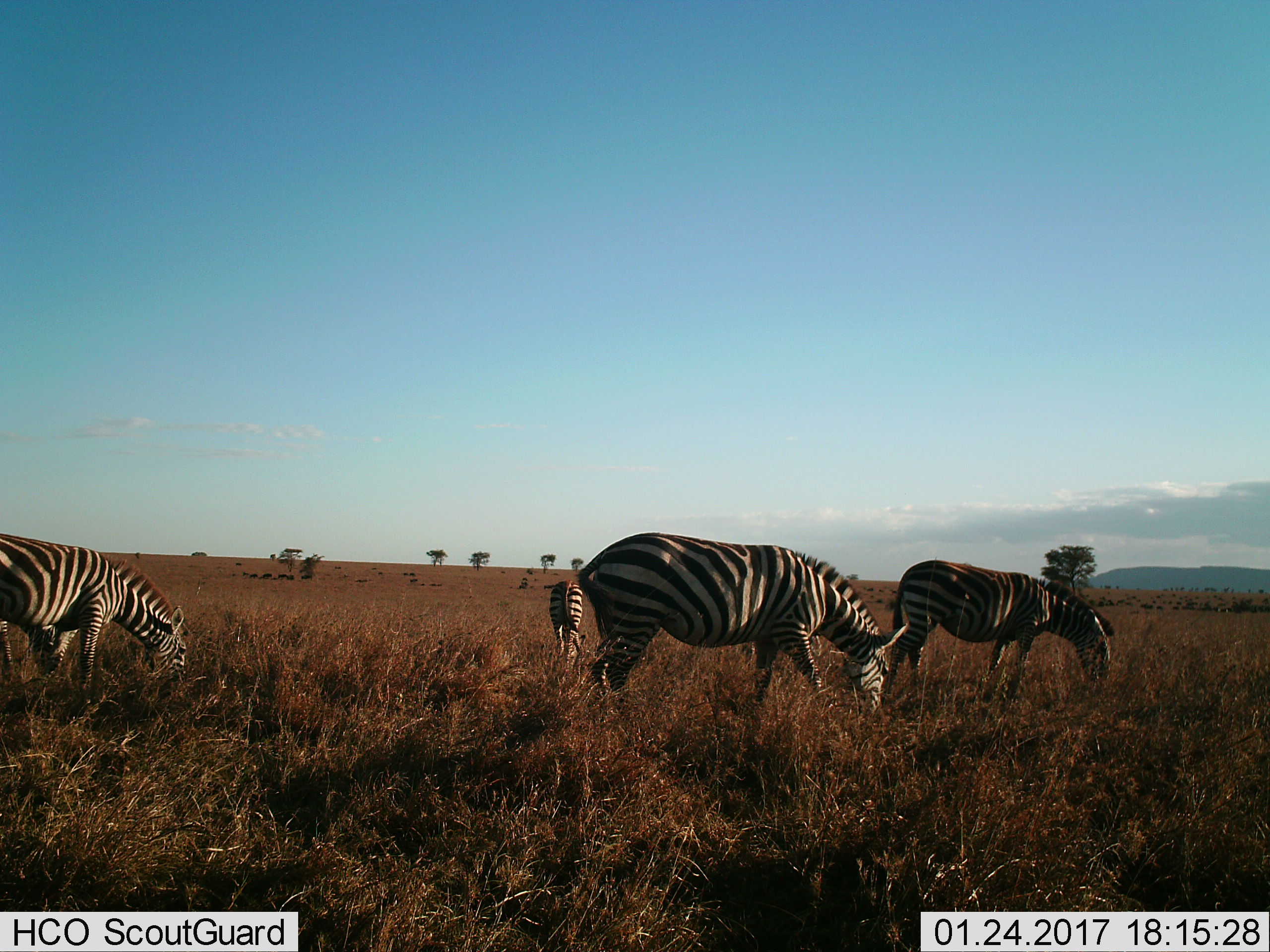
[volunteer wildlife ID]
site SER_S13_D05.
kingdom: Animalia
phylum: Chordata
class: Mammalia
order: Perissodactyla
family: Equidae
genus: Equus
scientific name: Equus quagga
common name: plains zebra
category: zebraplains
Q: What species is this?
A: Zebraplains (plains zebra) (Equus quagga).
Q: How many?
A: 3.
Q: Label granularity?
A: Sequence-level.